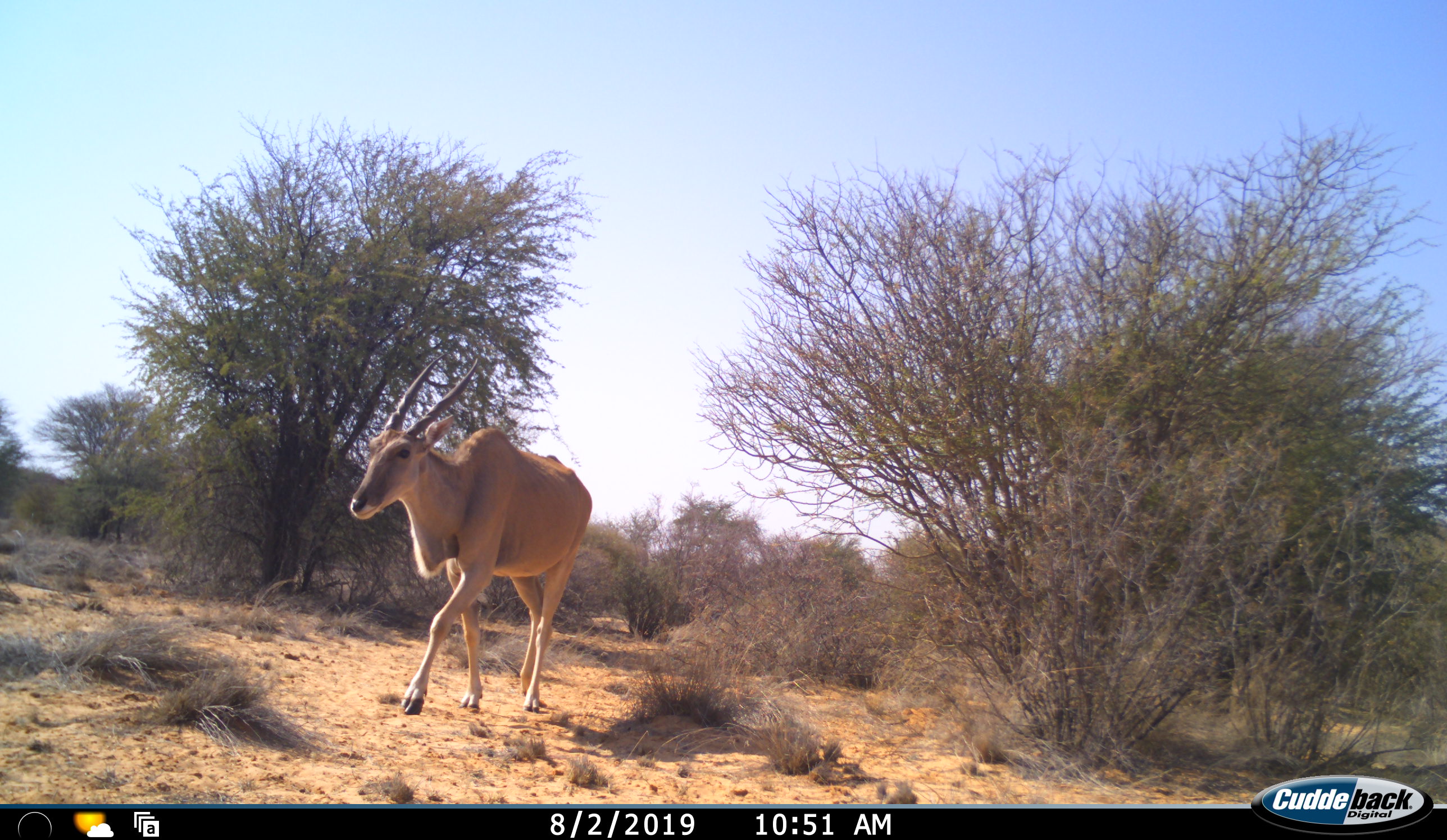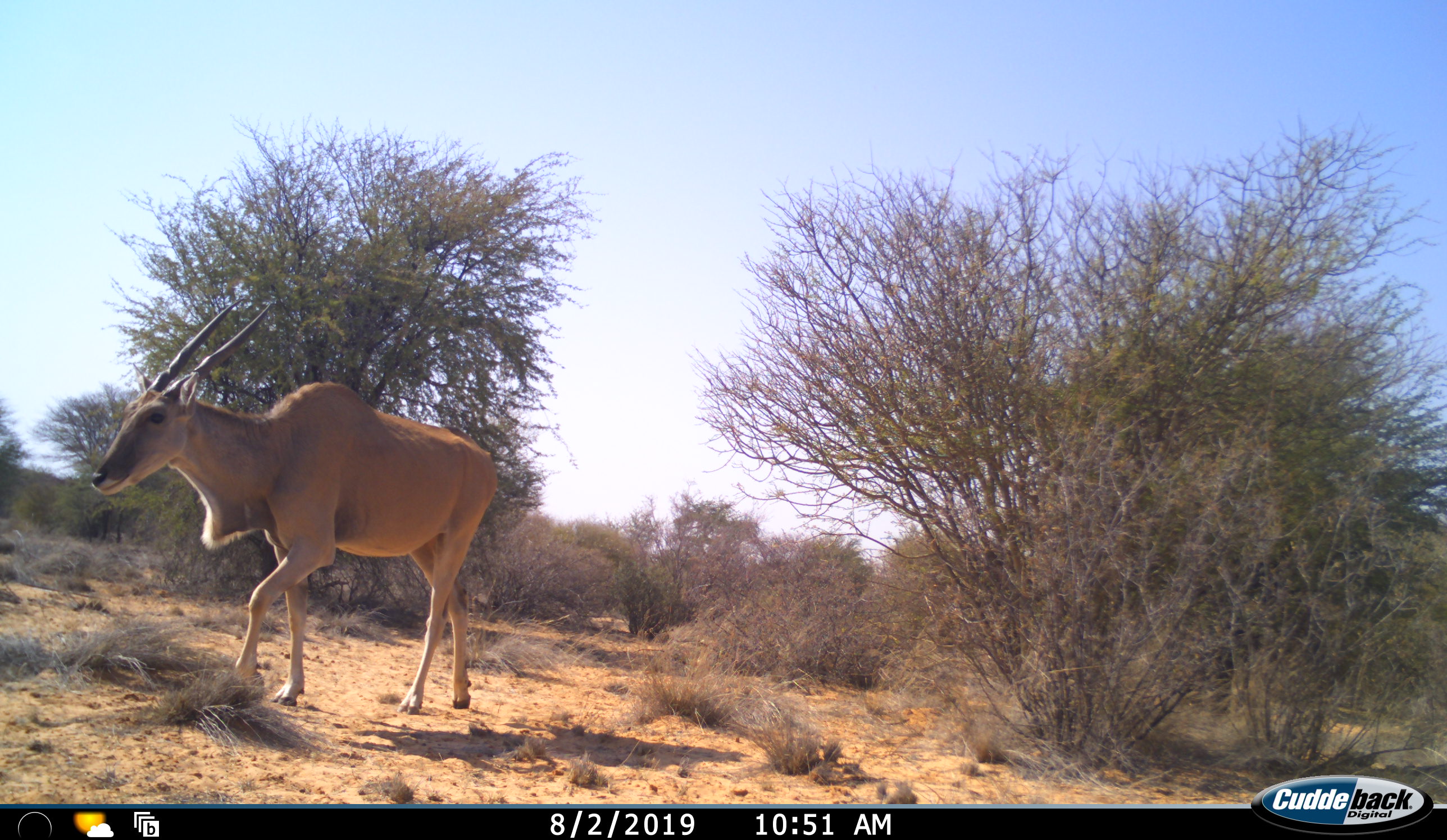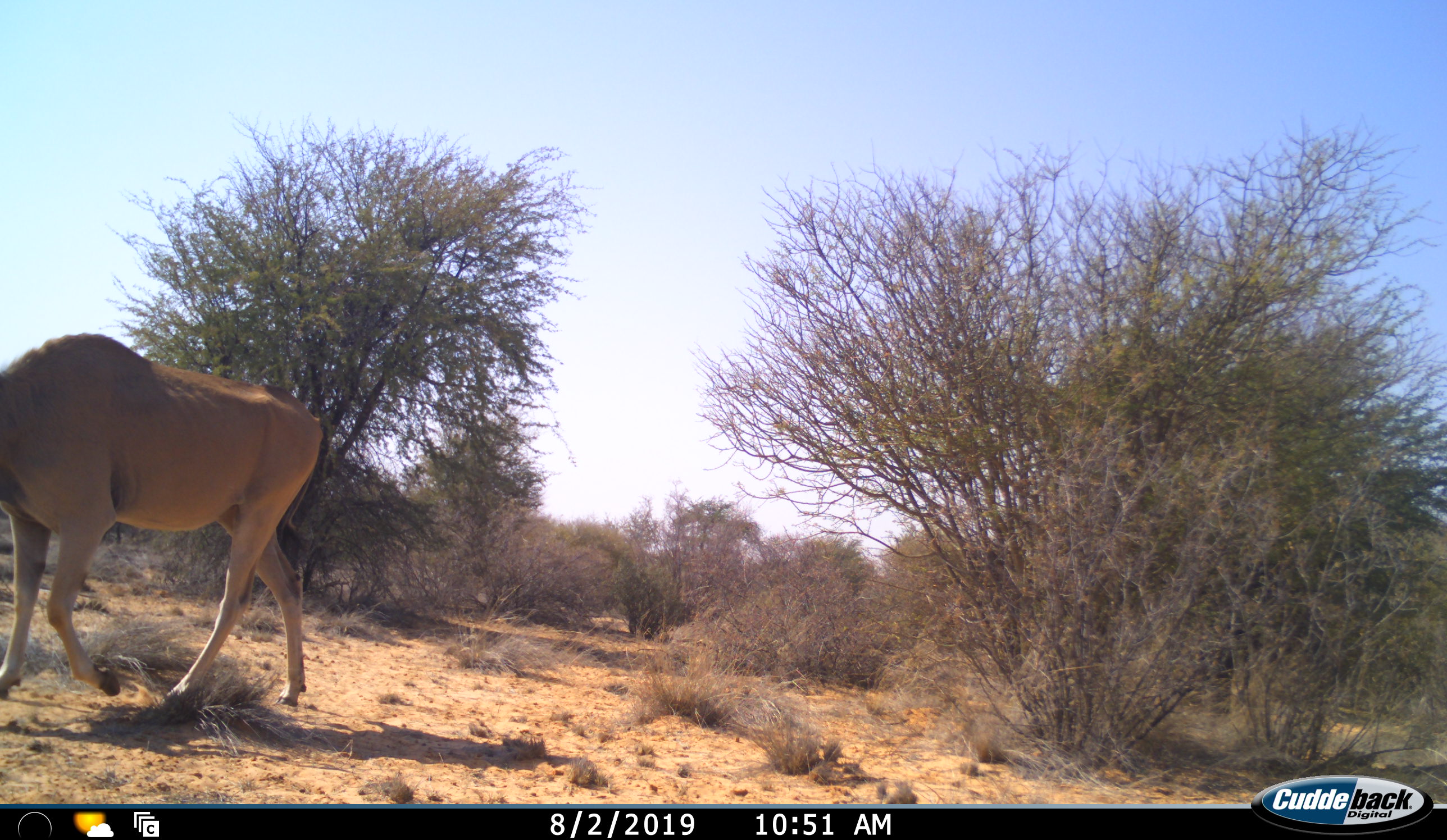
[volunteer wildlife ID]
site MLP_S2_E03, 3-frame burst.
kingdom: Animalia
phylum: Chordata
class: Mammalia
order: Artiodactyla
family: Bovidae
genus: Tragelaphus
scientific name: Tragelaphus oryx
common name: eland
Eland (Tragelaphus oryx), count 1. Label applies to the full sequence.